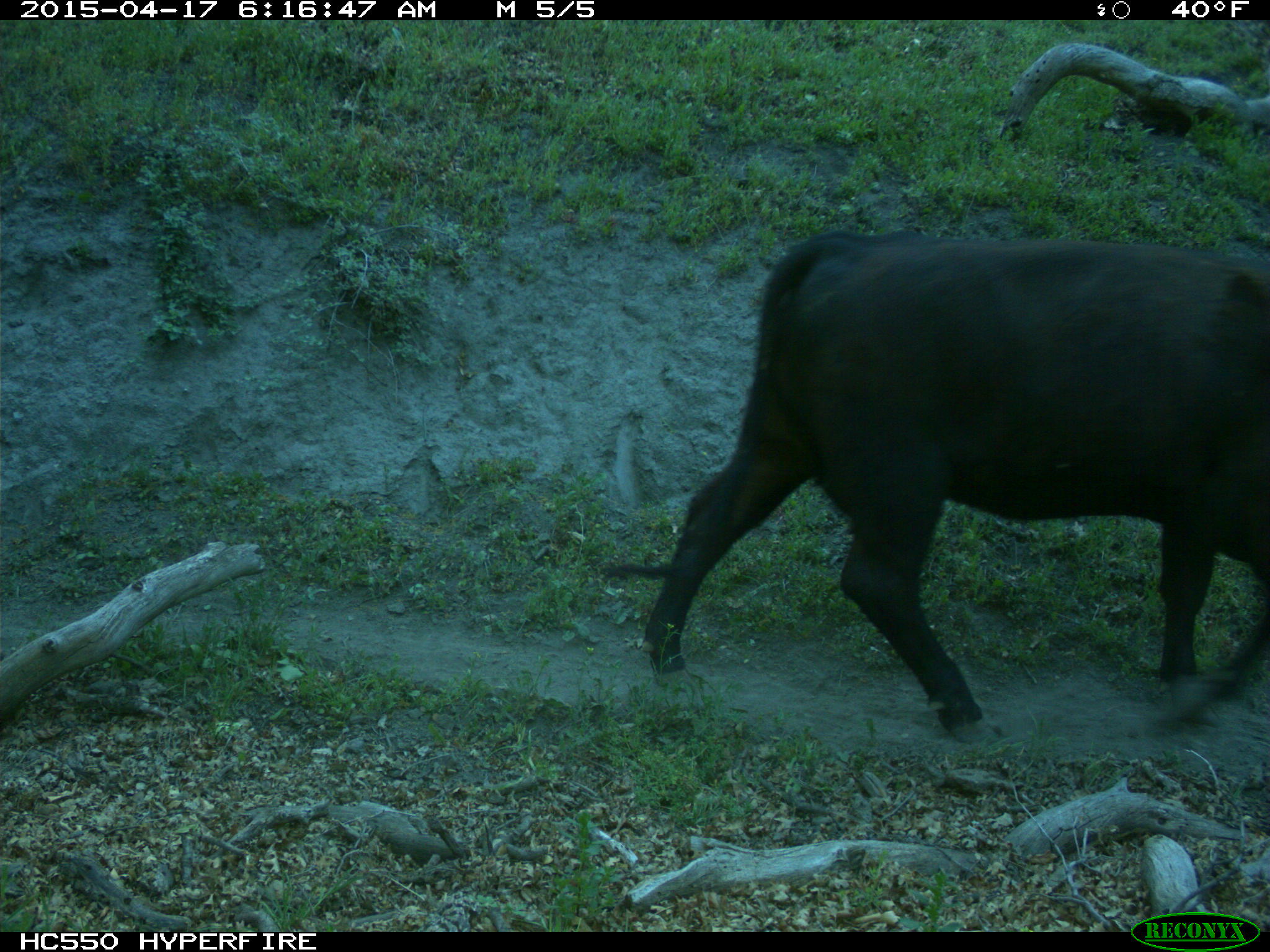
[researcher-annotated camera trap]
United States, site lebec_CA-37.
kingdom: Animalia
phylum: Chordata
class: Mammalia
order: Artiodactyla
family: Bovidae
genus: Bos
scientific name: Bos taurus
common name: domestic cow